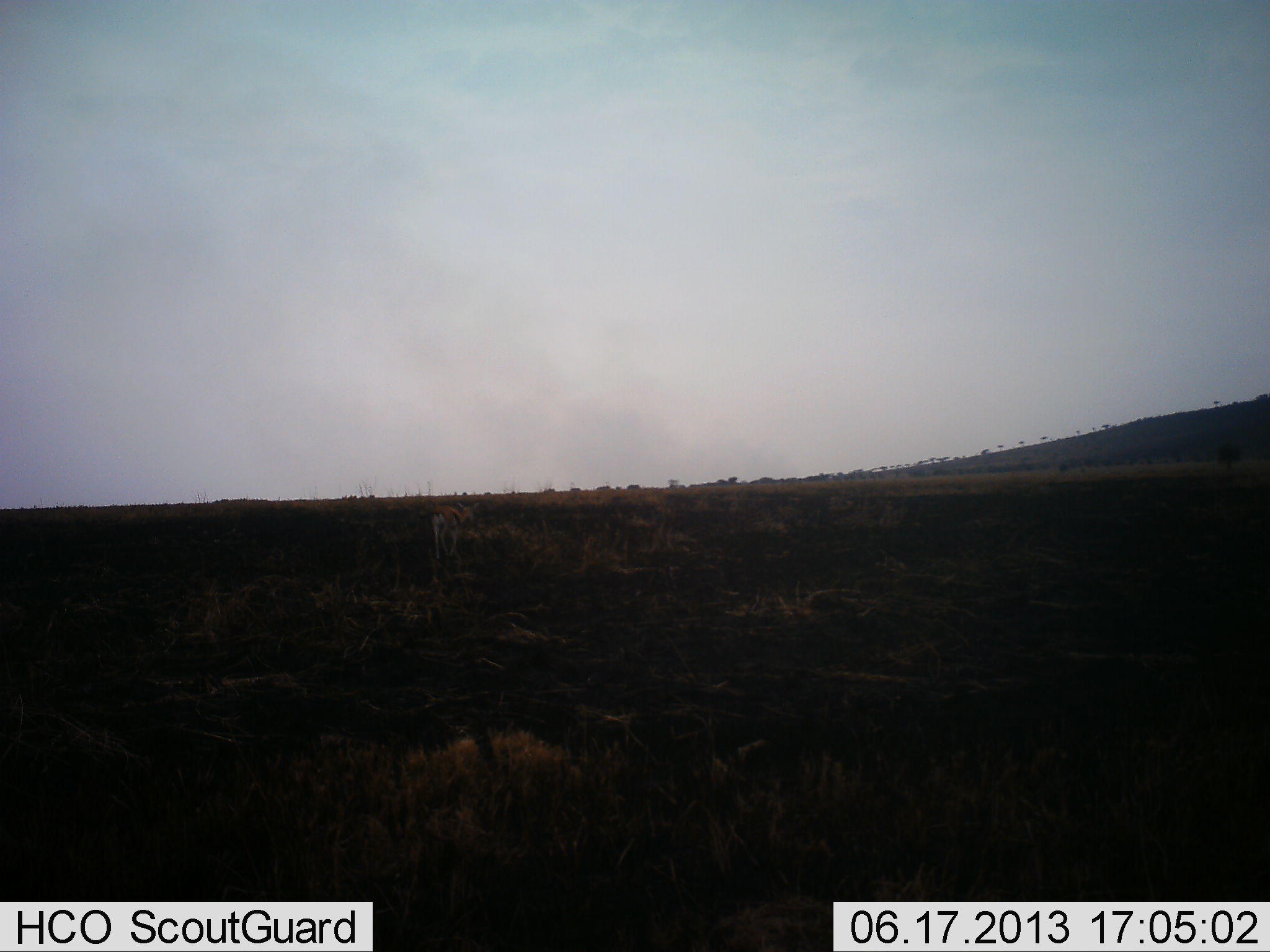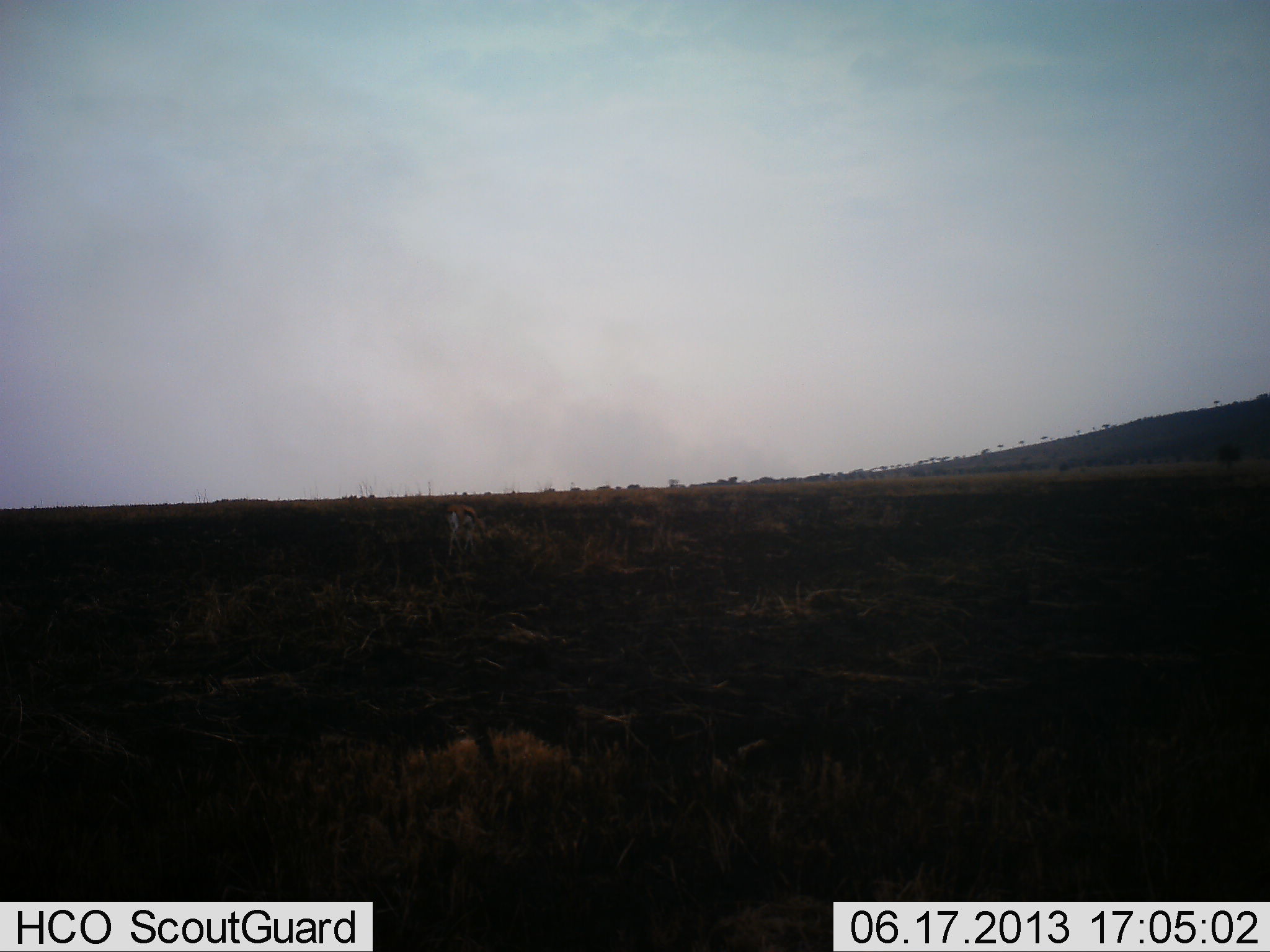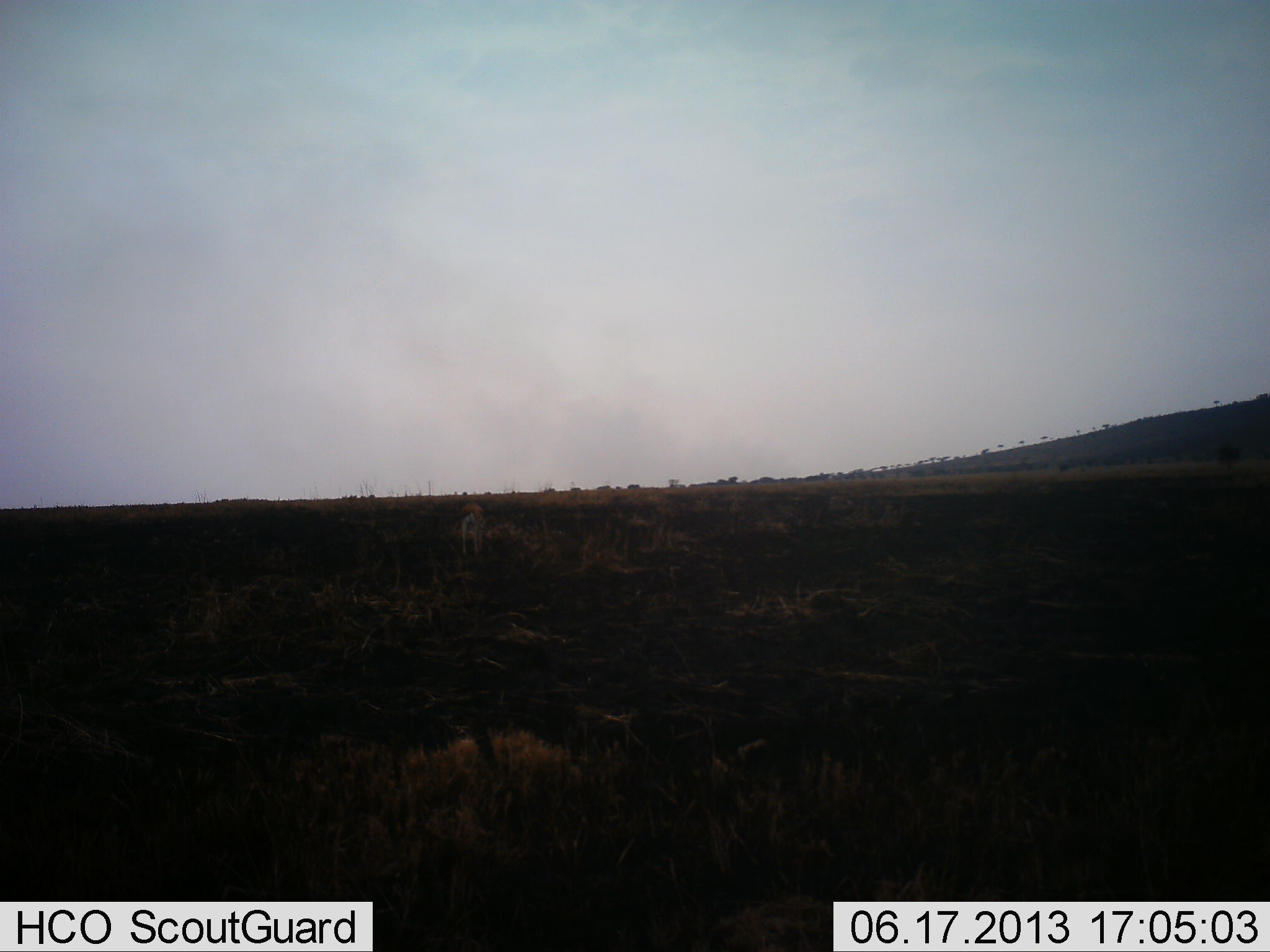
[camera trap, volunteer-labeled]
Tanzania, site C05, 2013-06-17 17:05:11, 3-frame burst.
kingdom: Animalia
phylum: Chordata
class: Mammalia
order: Artiodactyla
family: Bovidae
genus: Eudorcas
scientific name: Eudorcas thomsonii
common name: thomson's gazelle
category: gazellethomsons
Gazellethomsons (thomson's gazelle) (Eudorcas thomsonii), count 1. Behavior (volunteer vote fractions): standing 7%, resting 0%, moving 74%, interacting 0%. Young present (vote fraction): 0%. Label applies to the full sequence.